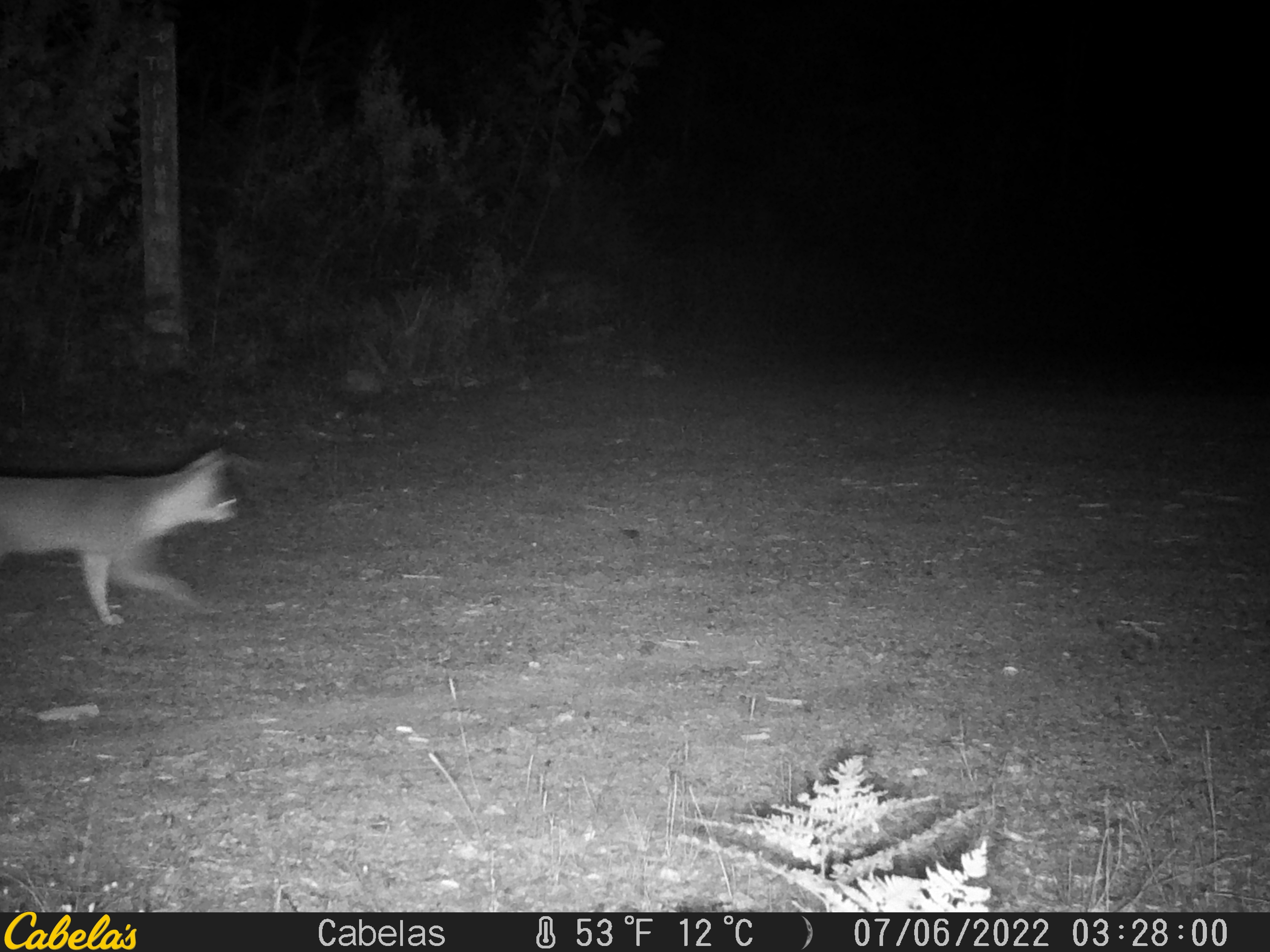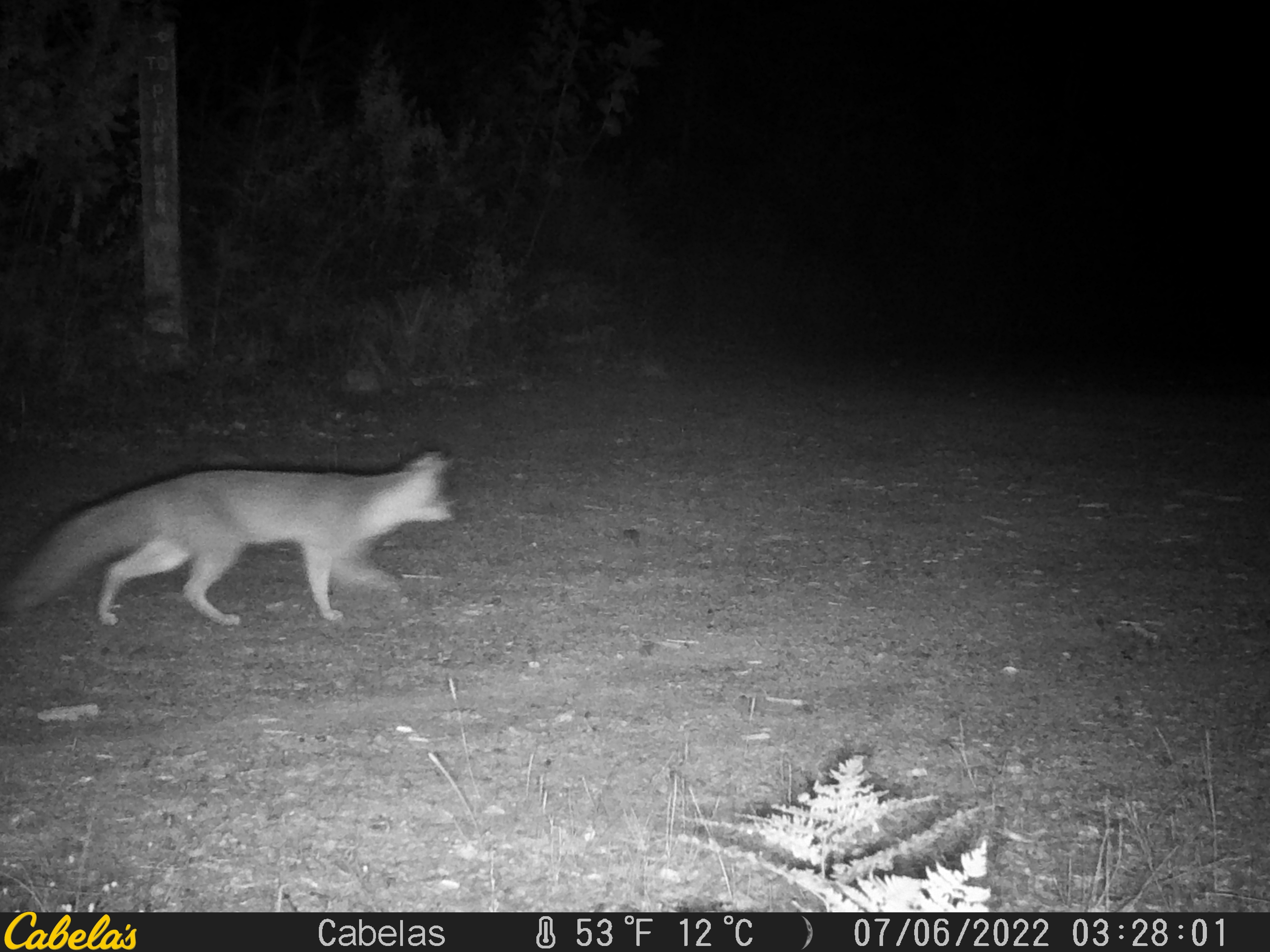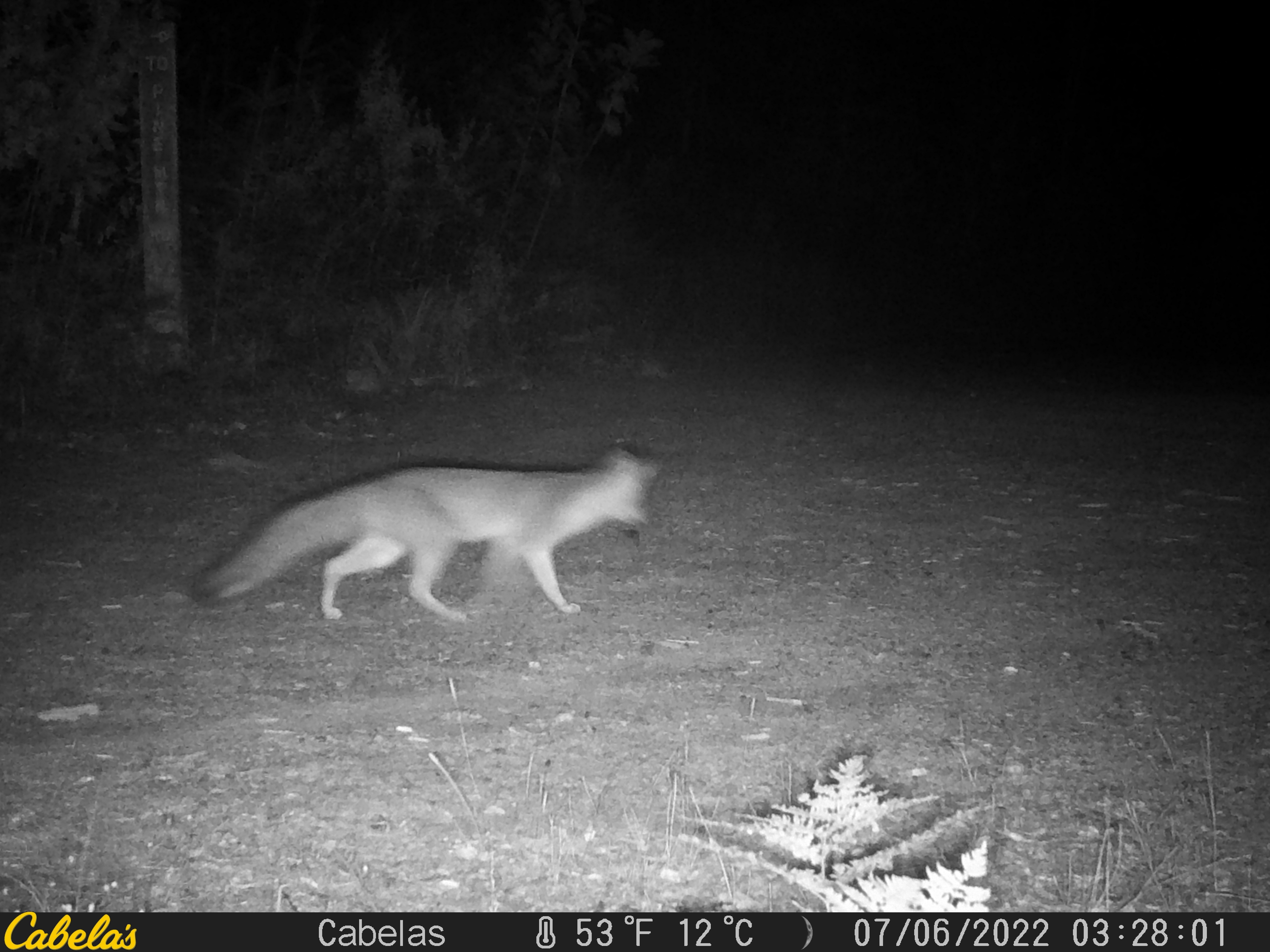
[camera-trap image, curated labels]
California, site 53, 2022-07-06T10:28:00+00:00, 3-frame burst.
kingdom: Animalia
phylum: Chordata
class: Mammalia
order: Carnivora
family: Canidae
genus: Urocyon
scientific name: Urocyon cinereoargenteus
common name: gray fox